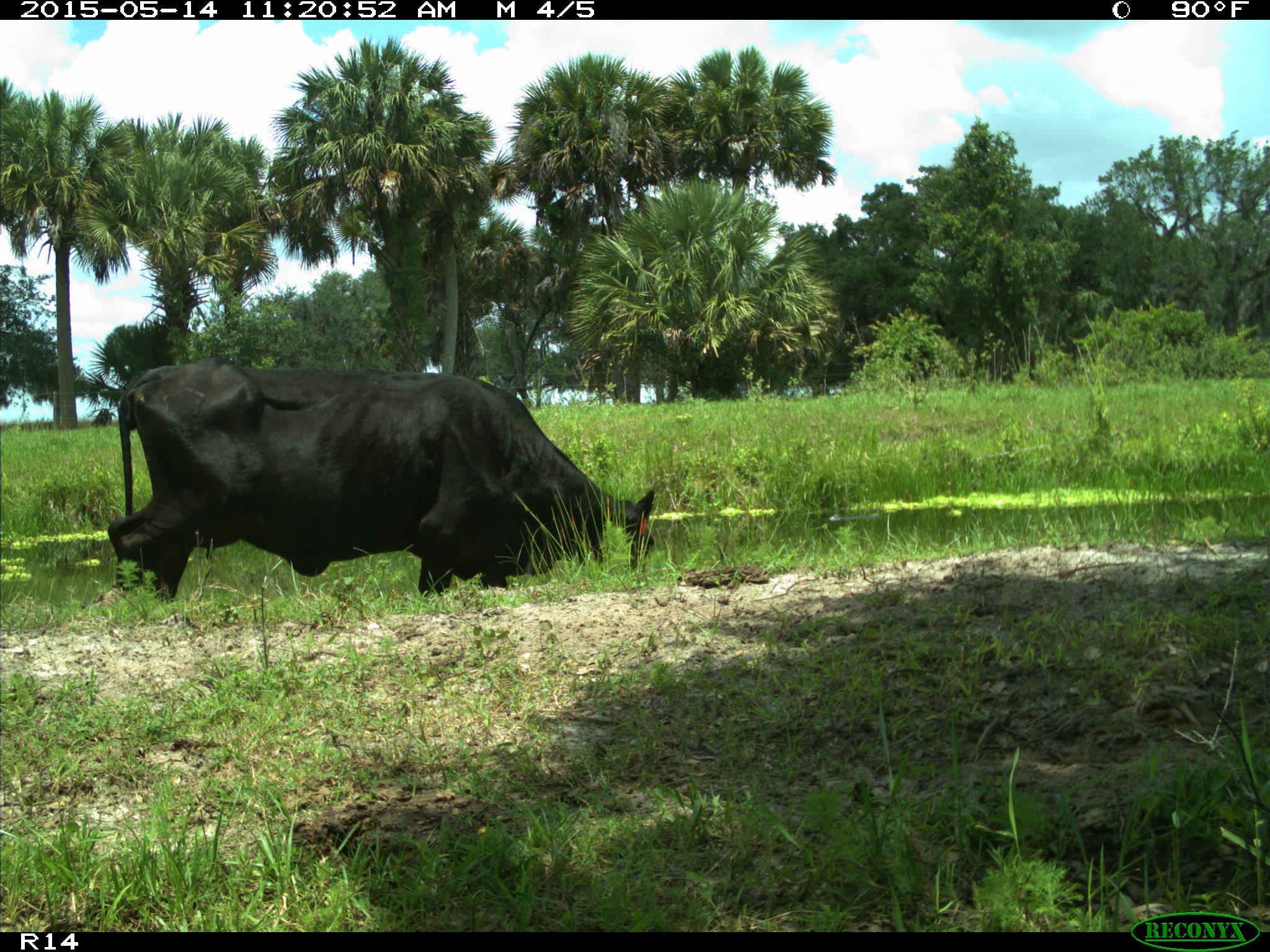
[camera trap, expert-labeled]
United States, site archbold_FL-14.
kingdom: Animalia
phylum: Chordata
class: Mammalia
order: Artiodactyla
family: Bovidae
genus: Bos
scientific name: Bos taurus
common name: domestic cow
Bos taurus (domestic cow).